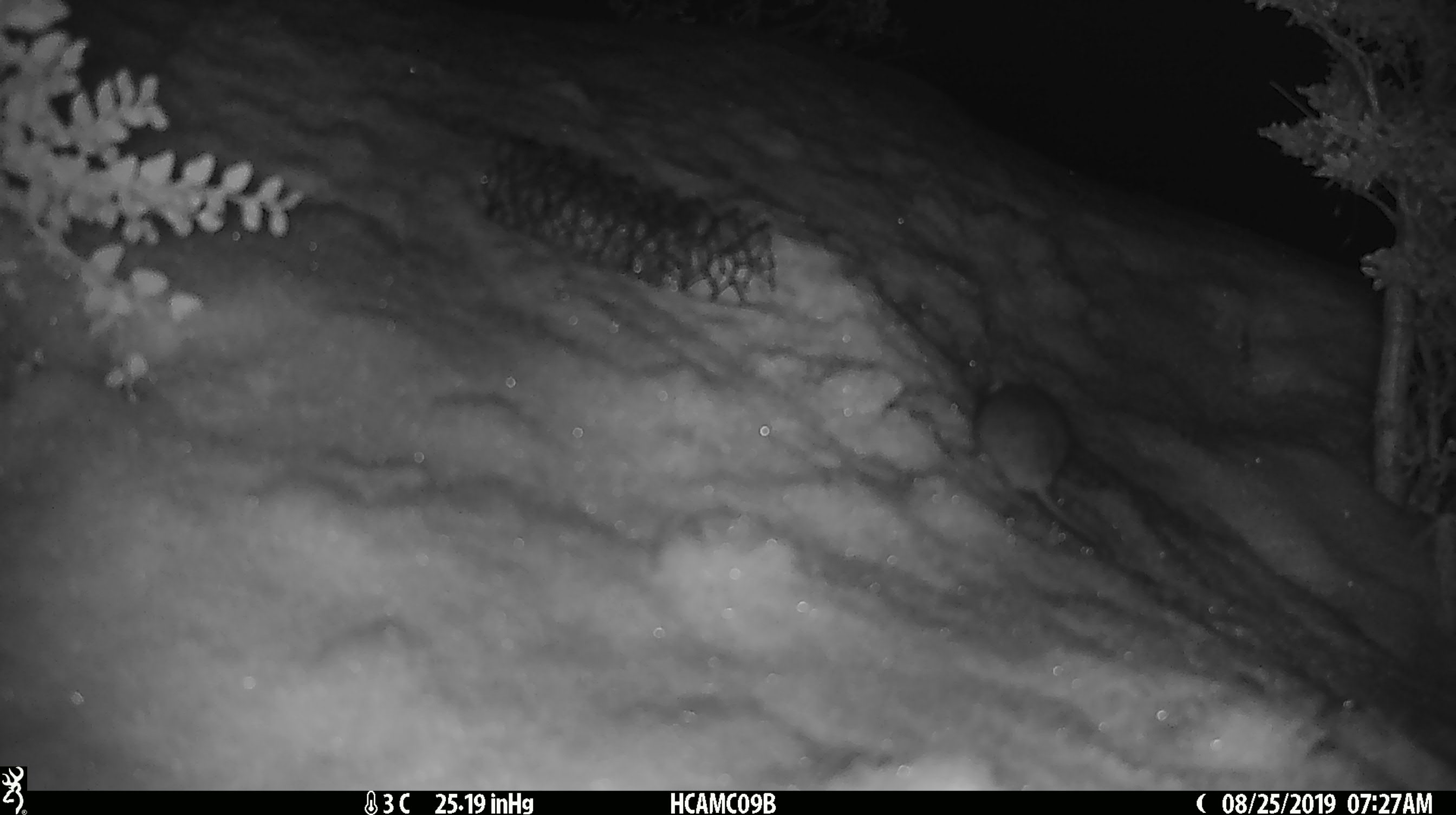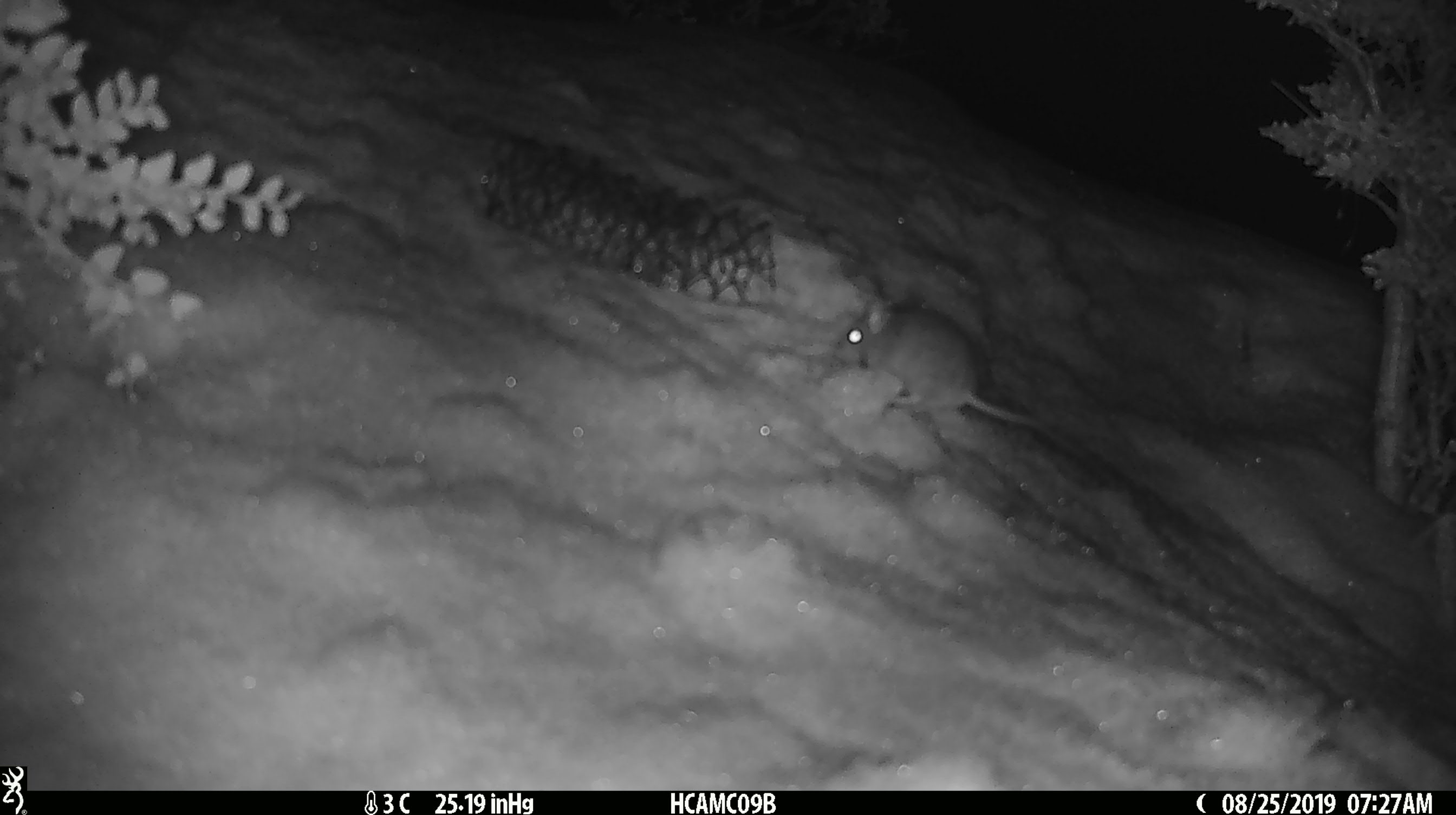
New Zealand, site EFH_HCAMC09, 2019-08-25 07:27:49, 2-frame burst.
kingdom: Animalia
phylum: Chordata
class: Mammalia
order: Rodentia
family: Muridae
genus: Mus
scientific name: Mus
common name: mouse